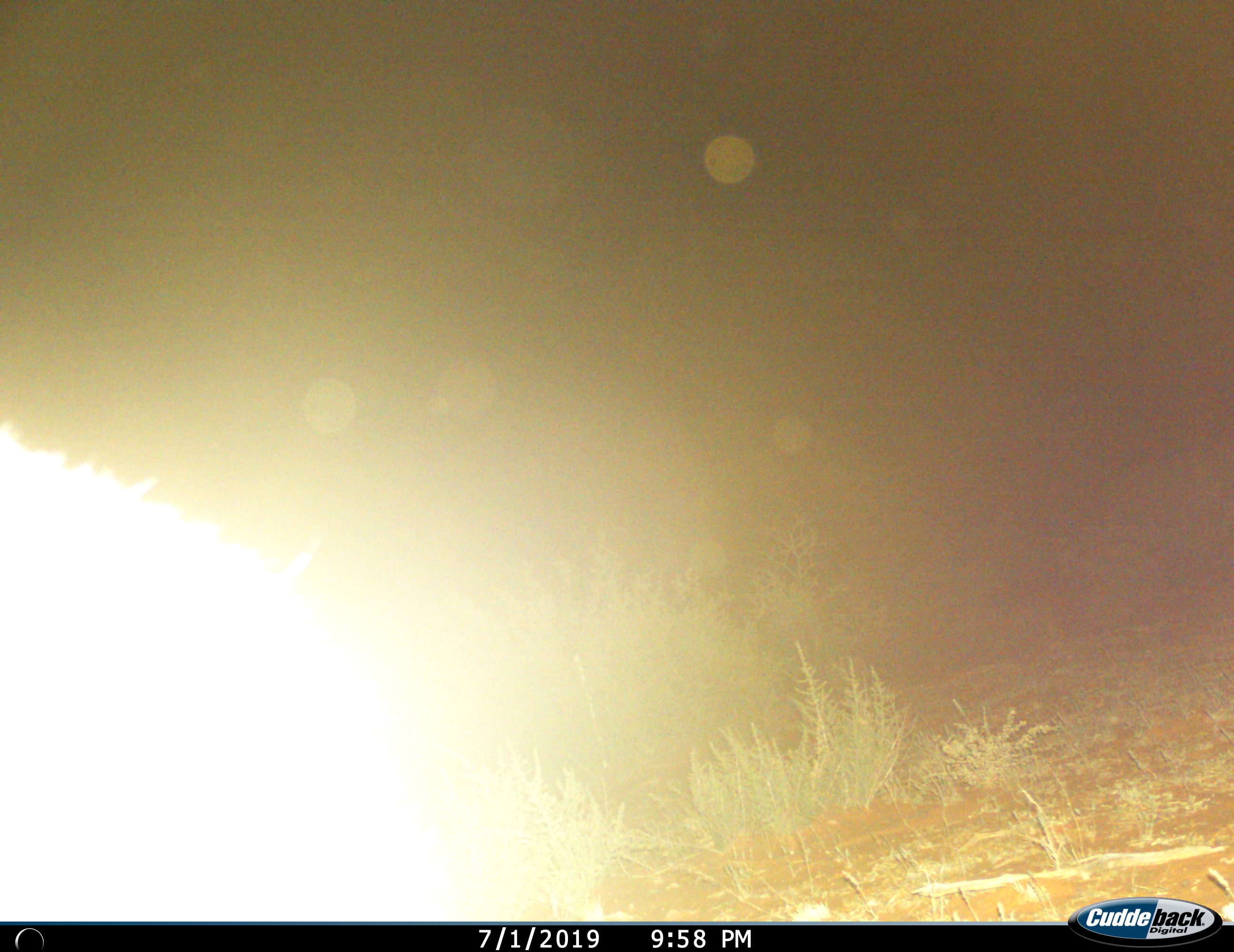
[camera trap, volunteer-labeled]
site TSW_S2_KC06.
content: unidentified animal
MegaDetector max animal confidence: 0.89